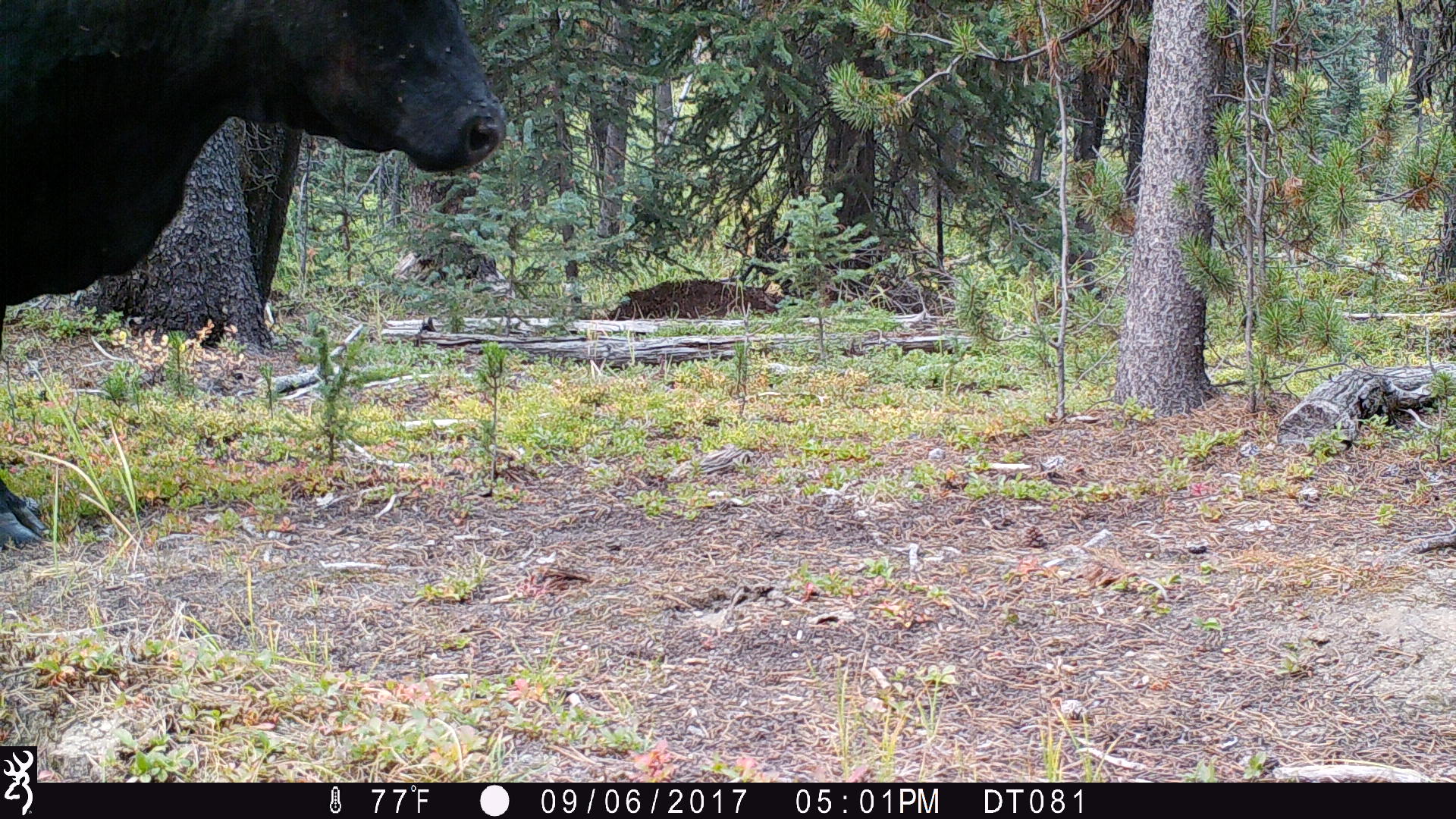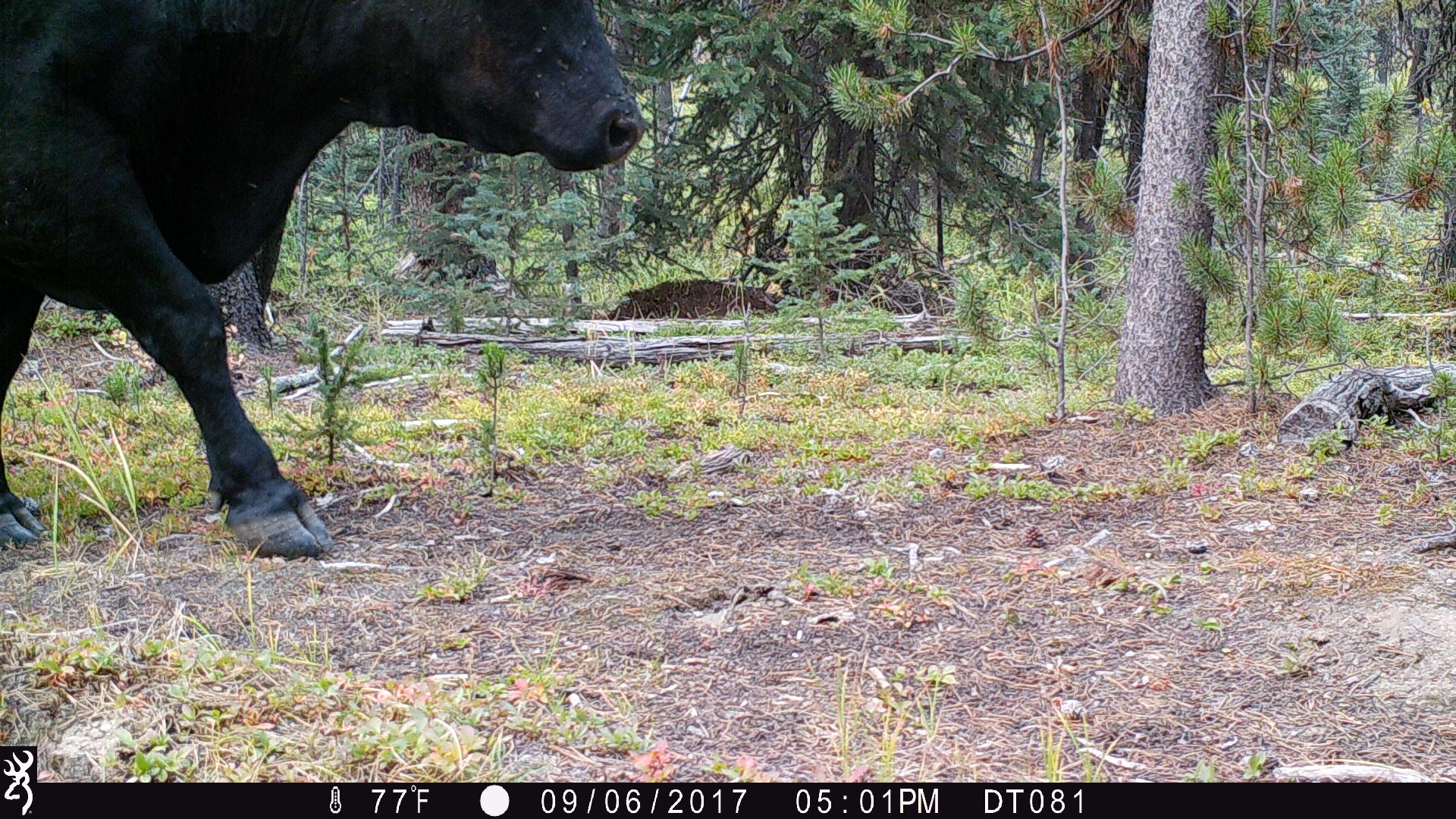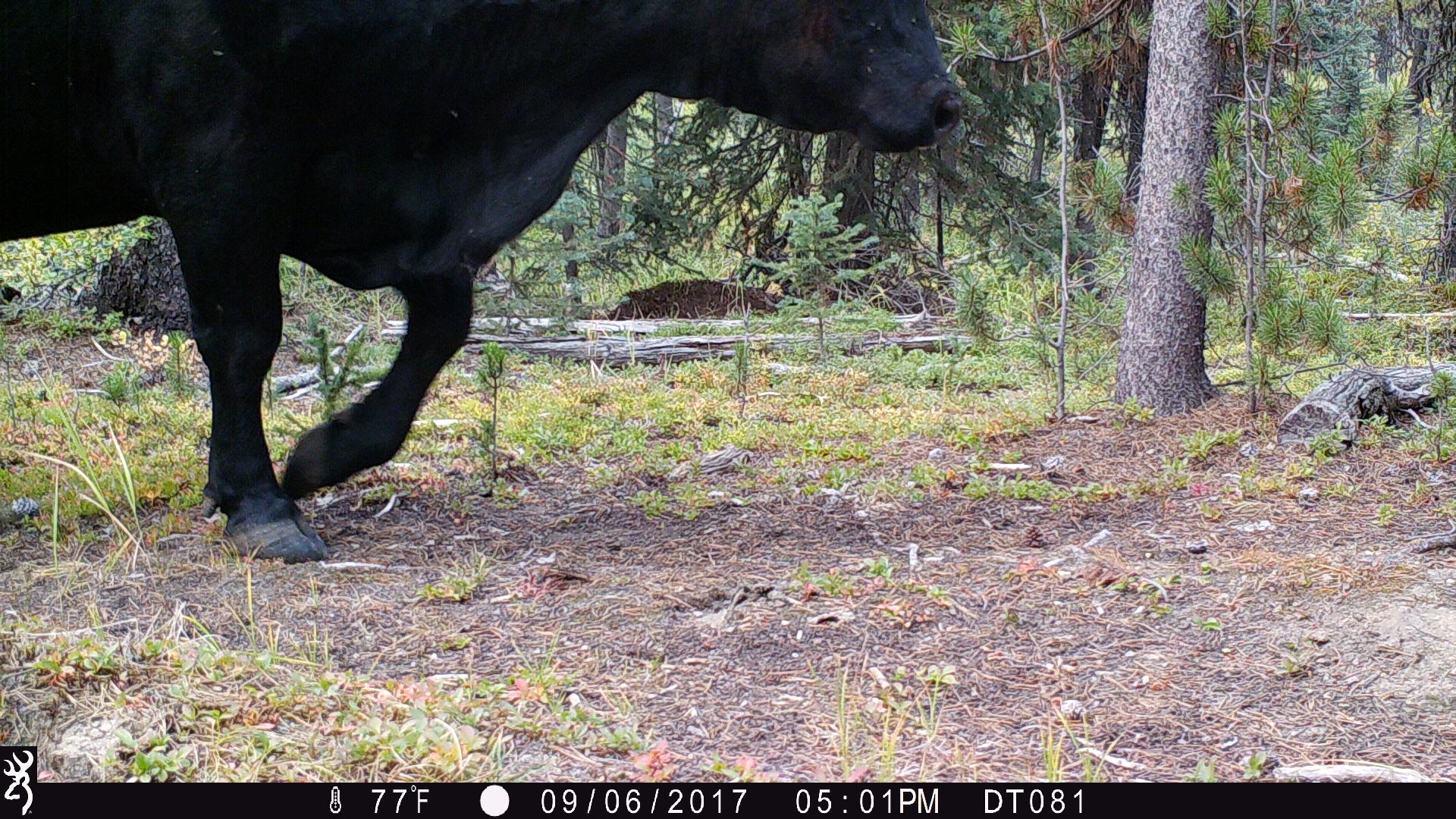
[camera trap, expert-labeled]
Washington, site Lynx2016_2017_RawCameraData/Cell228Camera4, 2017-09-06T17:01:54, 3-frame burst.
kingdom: Animalia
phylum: Chordata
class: Mammalia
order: Artiodactyla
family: Bovidae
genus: Bos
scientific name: Bos taurus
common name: domestic cattle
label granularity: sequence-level